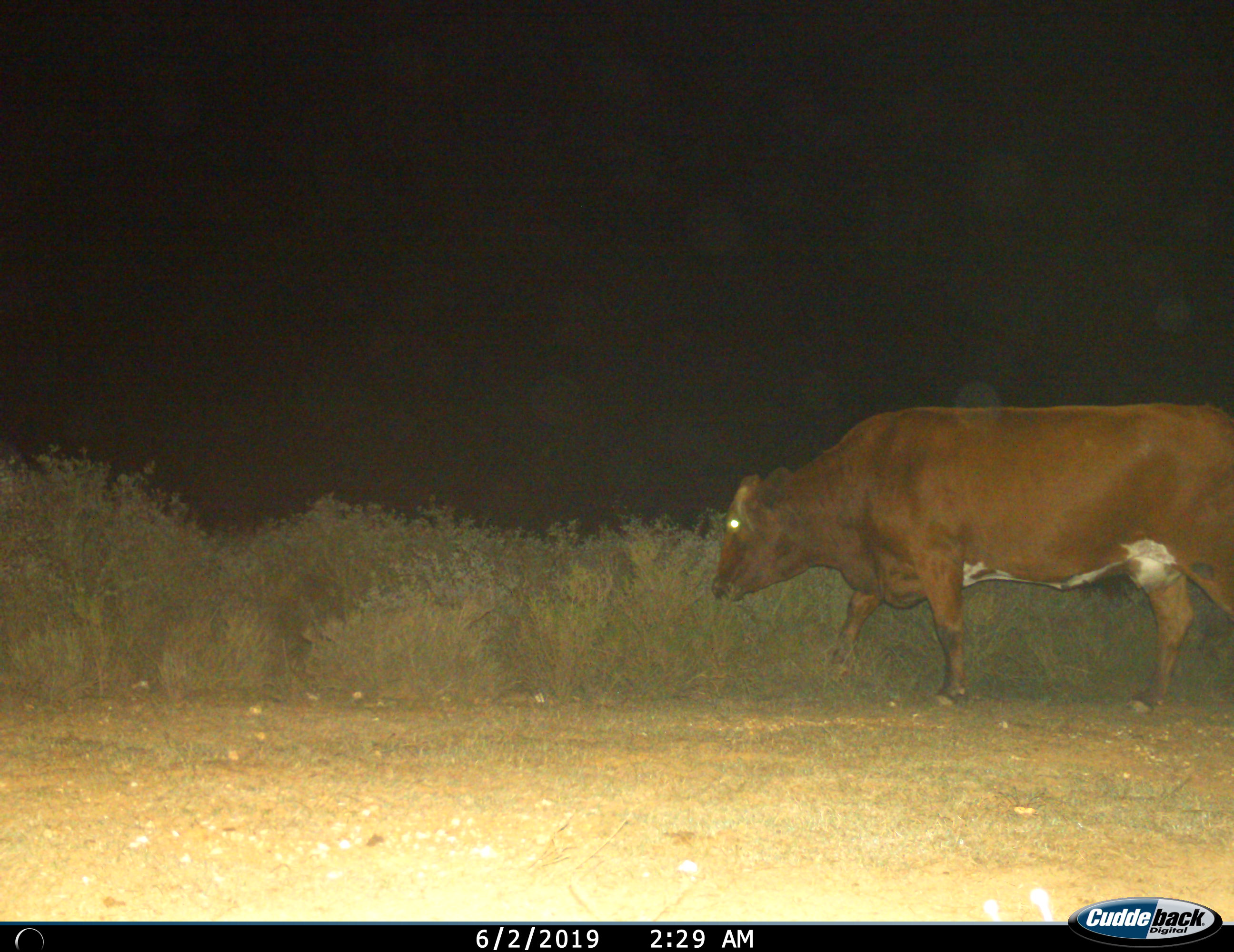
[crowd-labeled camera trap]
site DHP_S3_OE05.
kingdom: Animalia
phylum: Chordata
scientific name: Vertebrata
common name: domestic animal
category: domesticanimal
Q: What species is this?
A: Domesticanimal (domestic animal) (Vertebrata).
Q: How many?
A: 1.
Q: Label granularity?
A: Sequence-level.